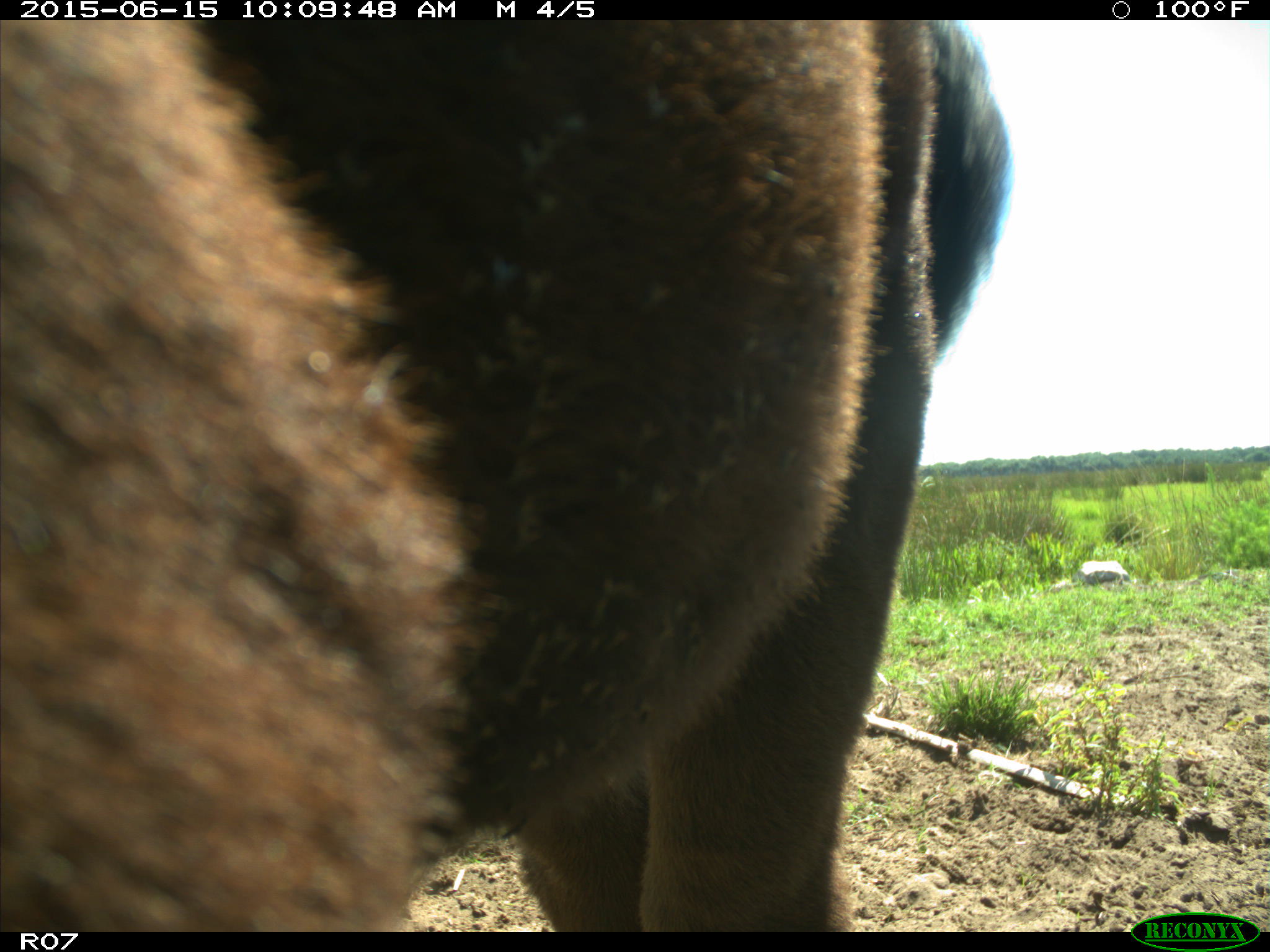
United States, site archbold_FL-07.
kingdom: Animalia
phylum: Chordata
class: Mammalia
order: Artiodactyla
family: Bovidae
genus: Bos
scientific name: Bos taurus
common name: domestic cow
Bos taurus (domestic cow).